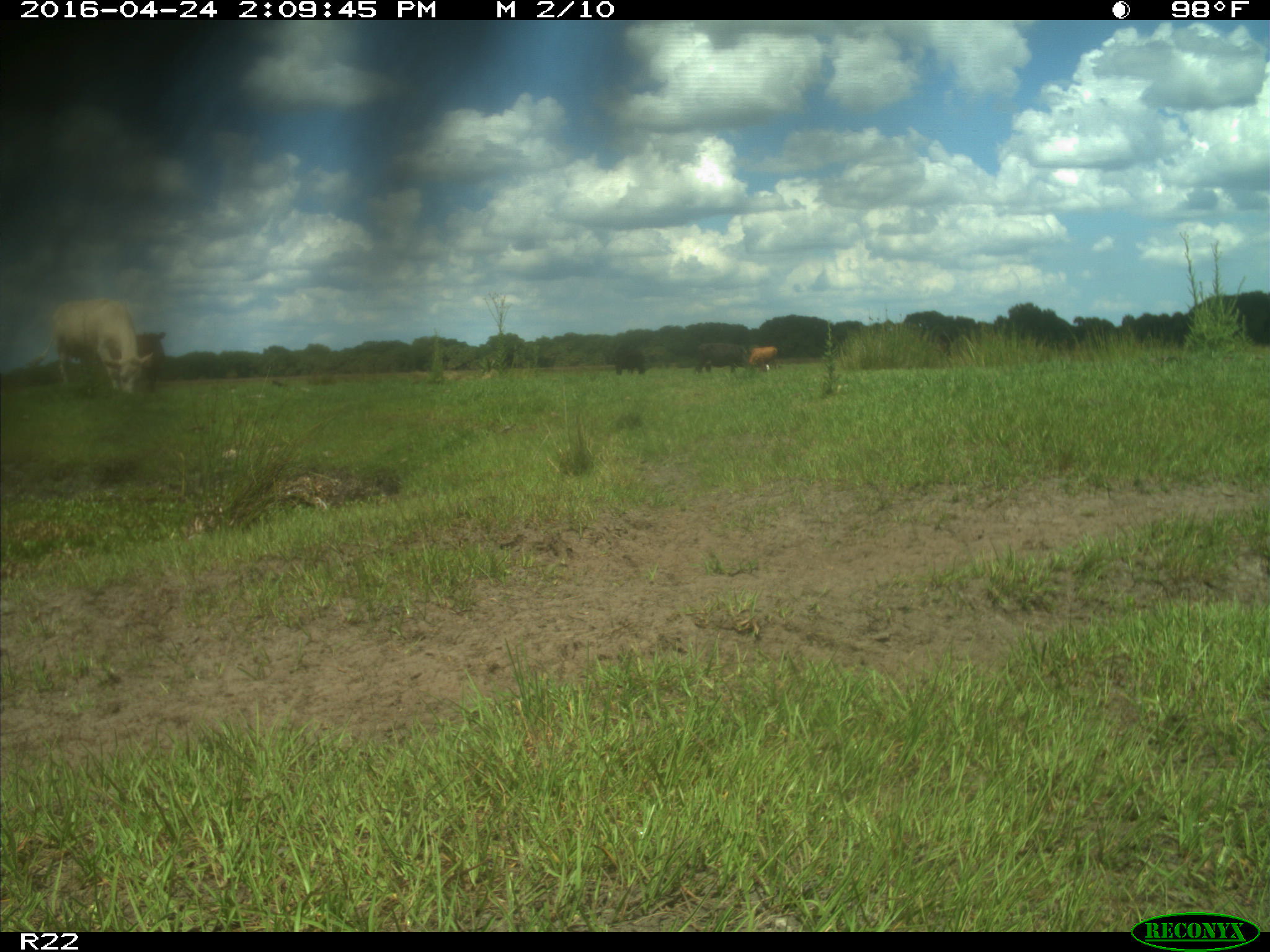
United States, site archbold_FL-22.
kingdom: Animalia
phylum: Chordata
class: Mammalia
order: Artiodactyla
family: Bovidae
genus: Bos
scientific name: Bos taurus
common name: domestic cow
Bos taurus (domestic cow).